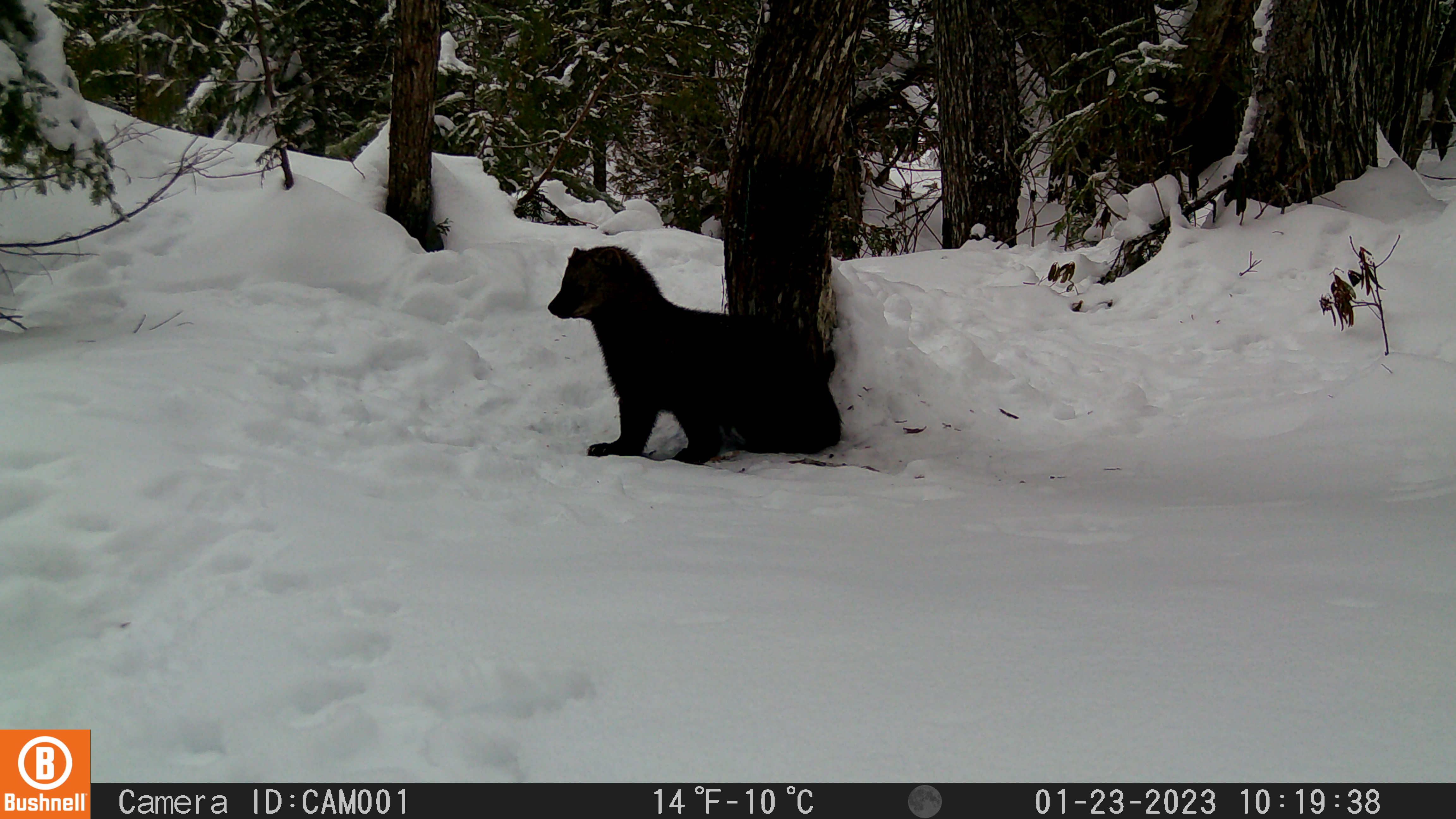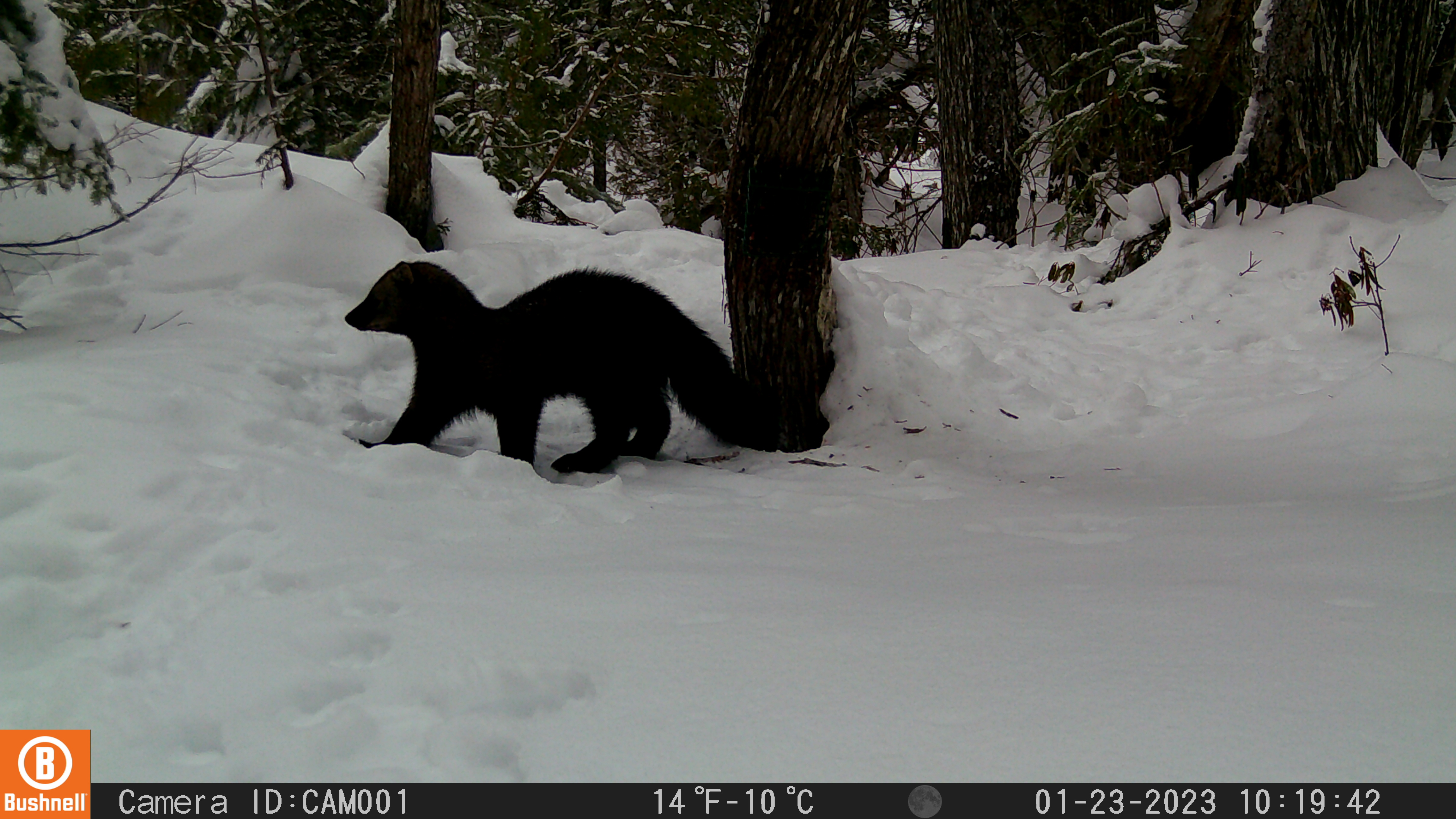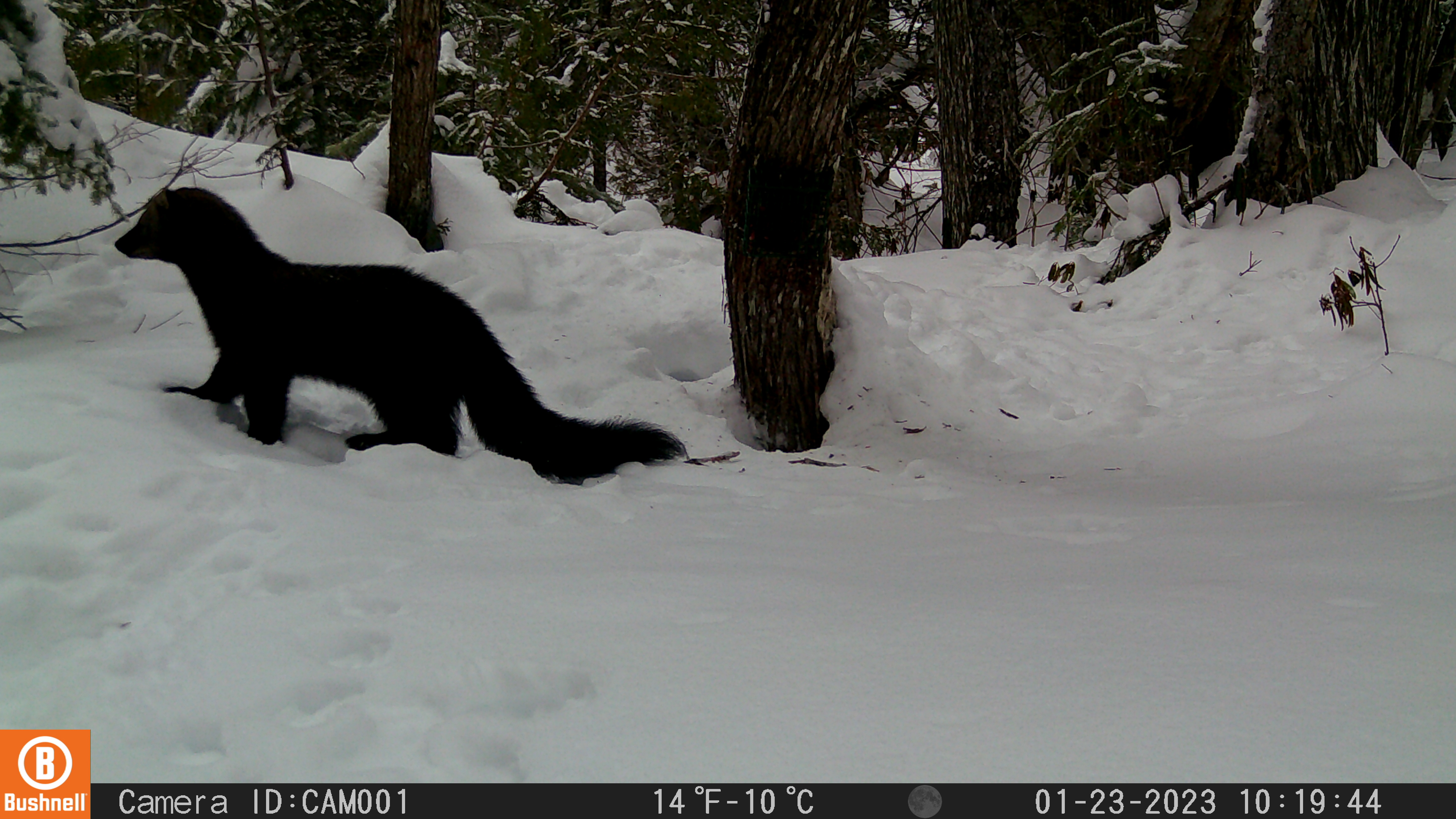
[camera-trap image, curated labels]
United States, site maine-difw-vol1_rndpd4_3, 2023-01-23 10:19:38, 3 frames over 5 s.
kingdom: Animalia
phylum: Chordata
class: Mammalia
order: Carnivora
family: Mustelidae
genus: Pekania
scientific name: Pekania pennanti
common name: fisher